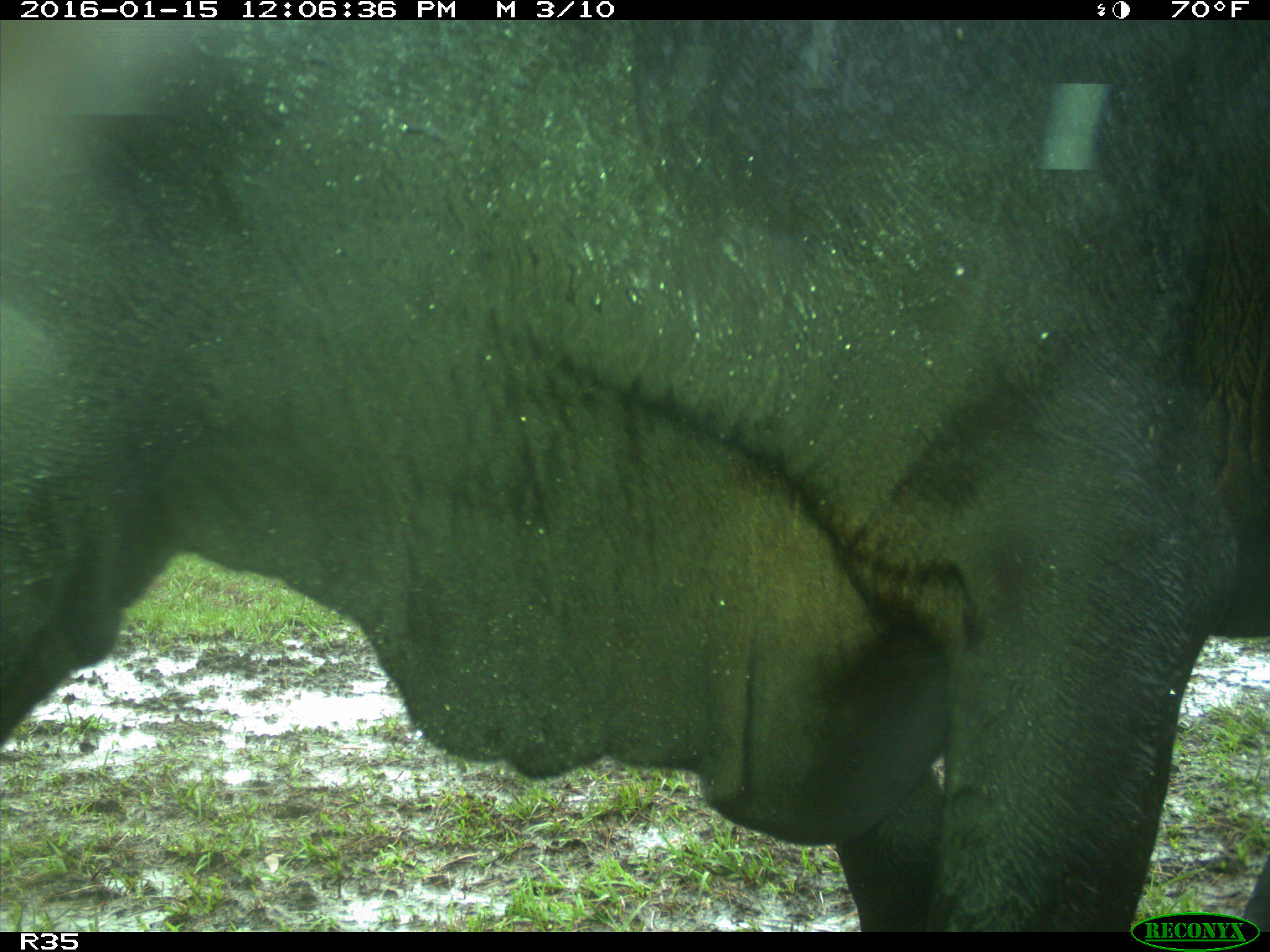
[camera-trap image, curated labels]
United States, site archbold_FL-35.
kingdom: Animalia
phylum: Chordata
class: Mammalia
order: Artiodactyla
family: Bovidae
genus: Bos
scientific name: Bos taurus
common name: domestic cow